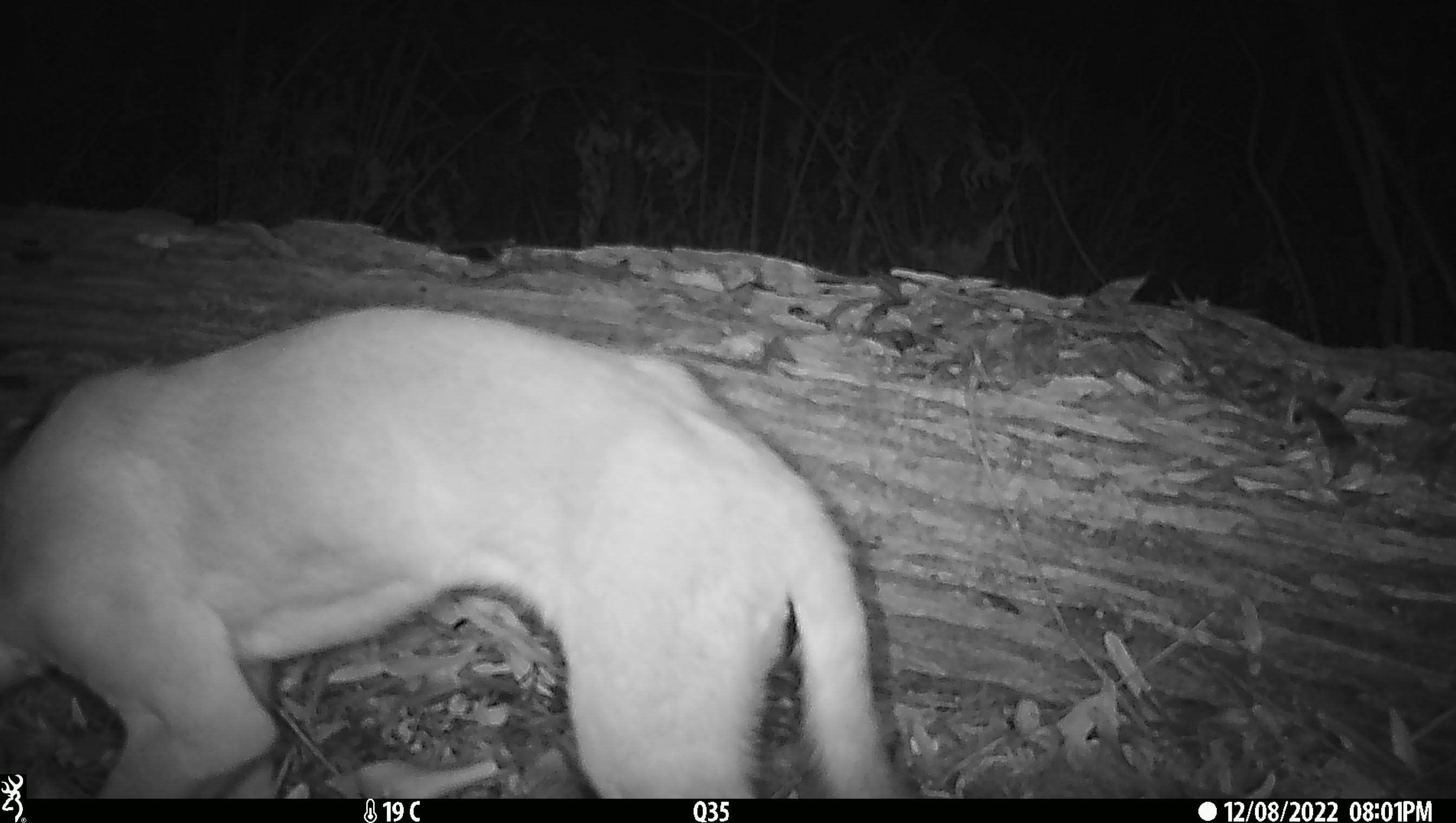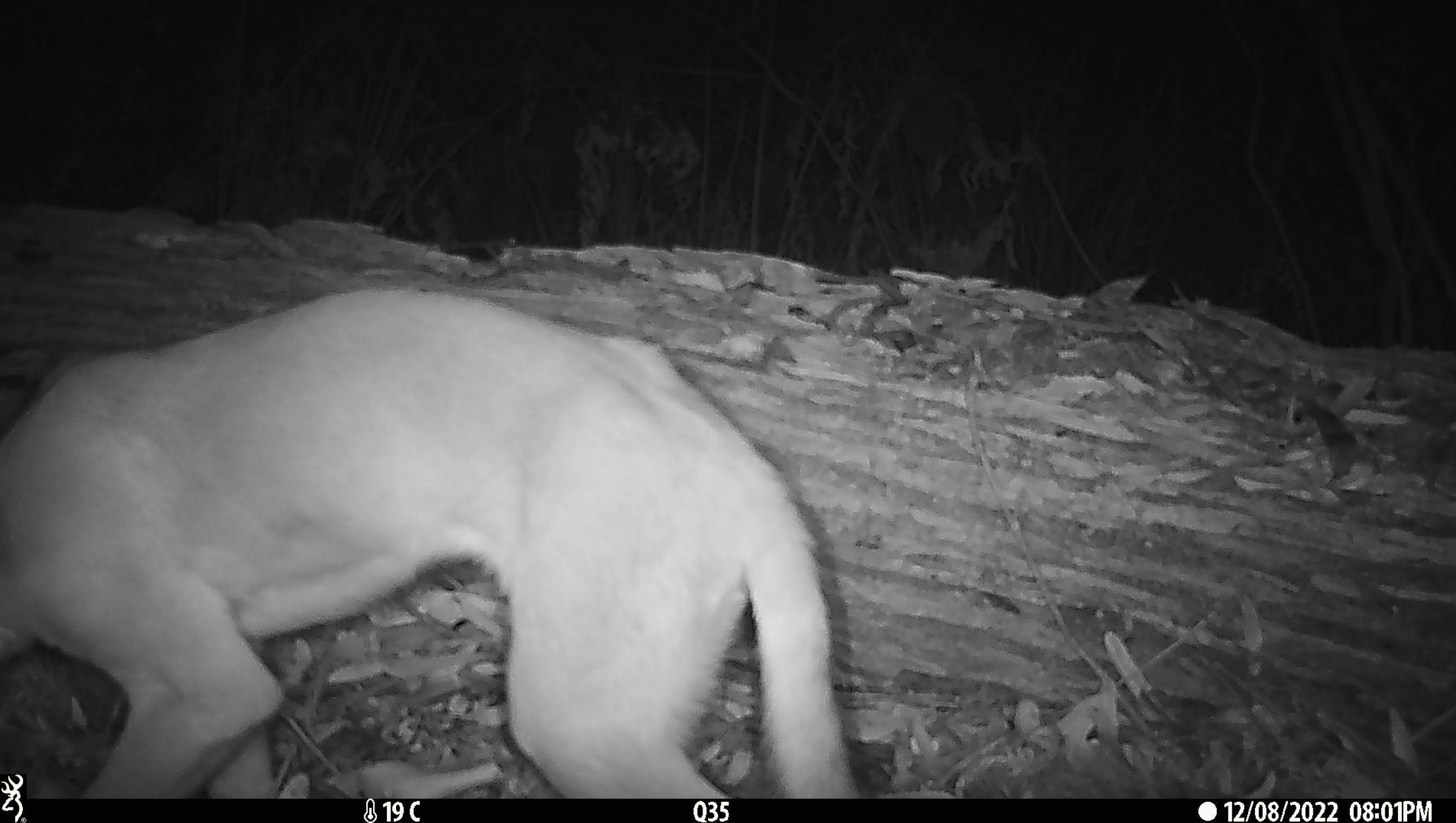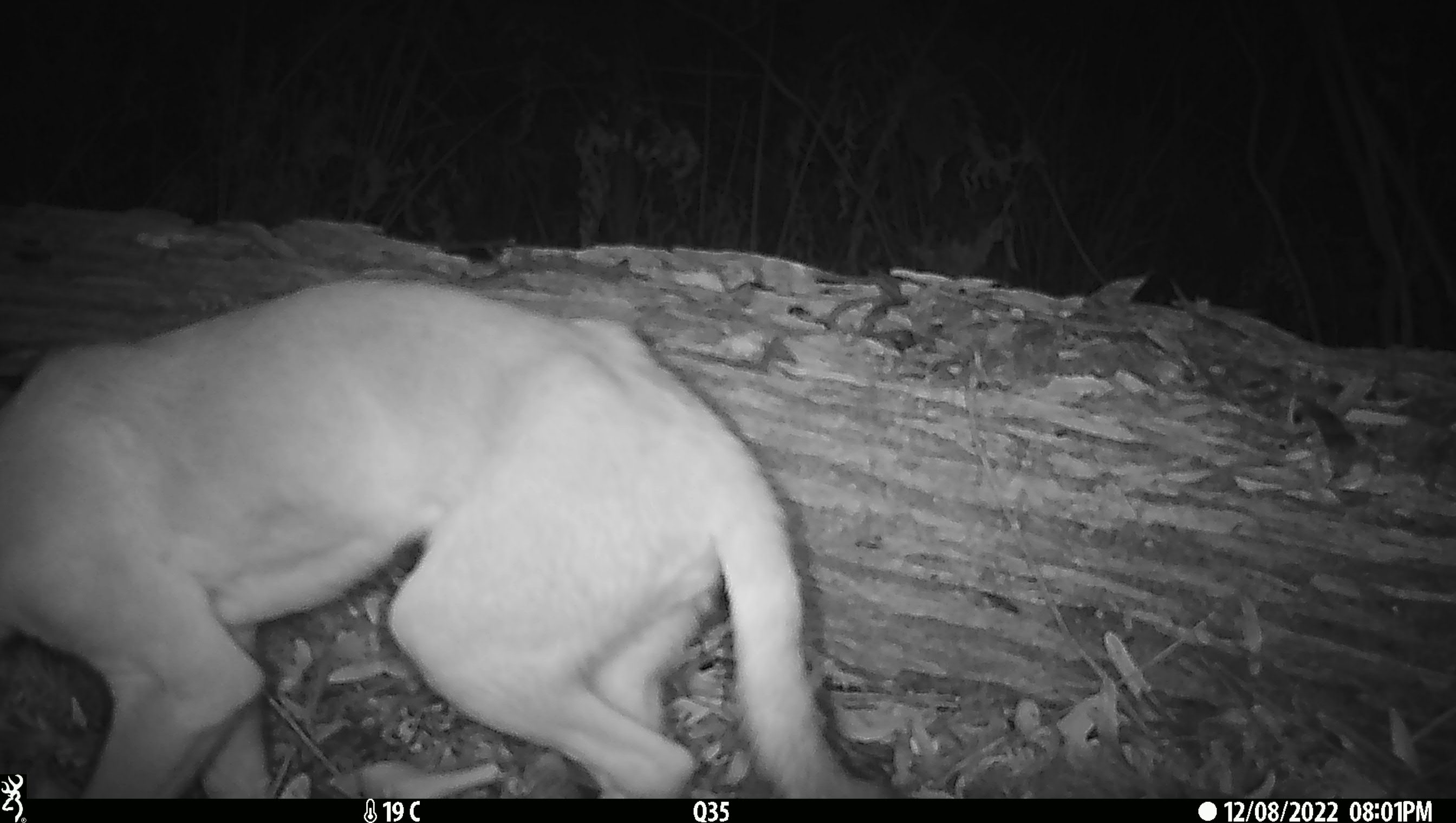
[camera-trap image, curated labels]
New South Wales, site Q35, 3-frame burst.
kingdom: Animalia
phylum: Chordata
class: Mammalia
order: Carnivora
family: Canidae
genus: Canis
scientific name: Canis familiaris dingo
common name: dingo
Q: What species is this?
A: Dingo (Canis familiaris dingo).